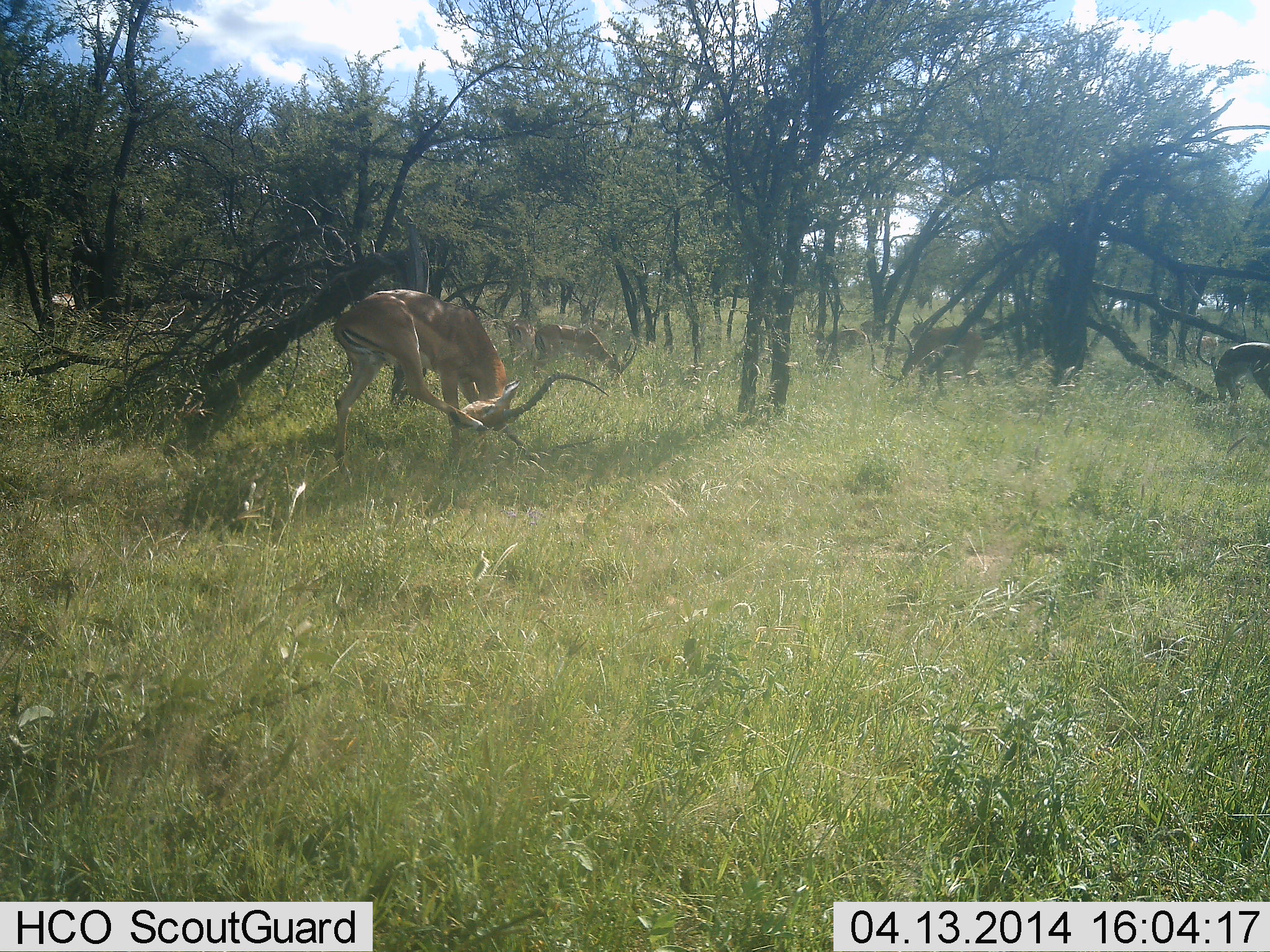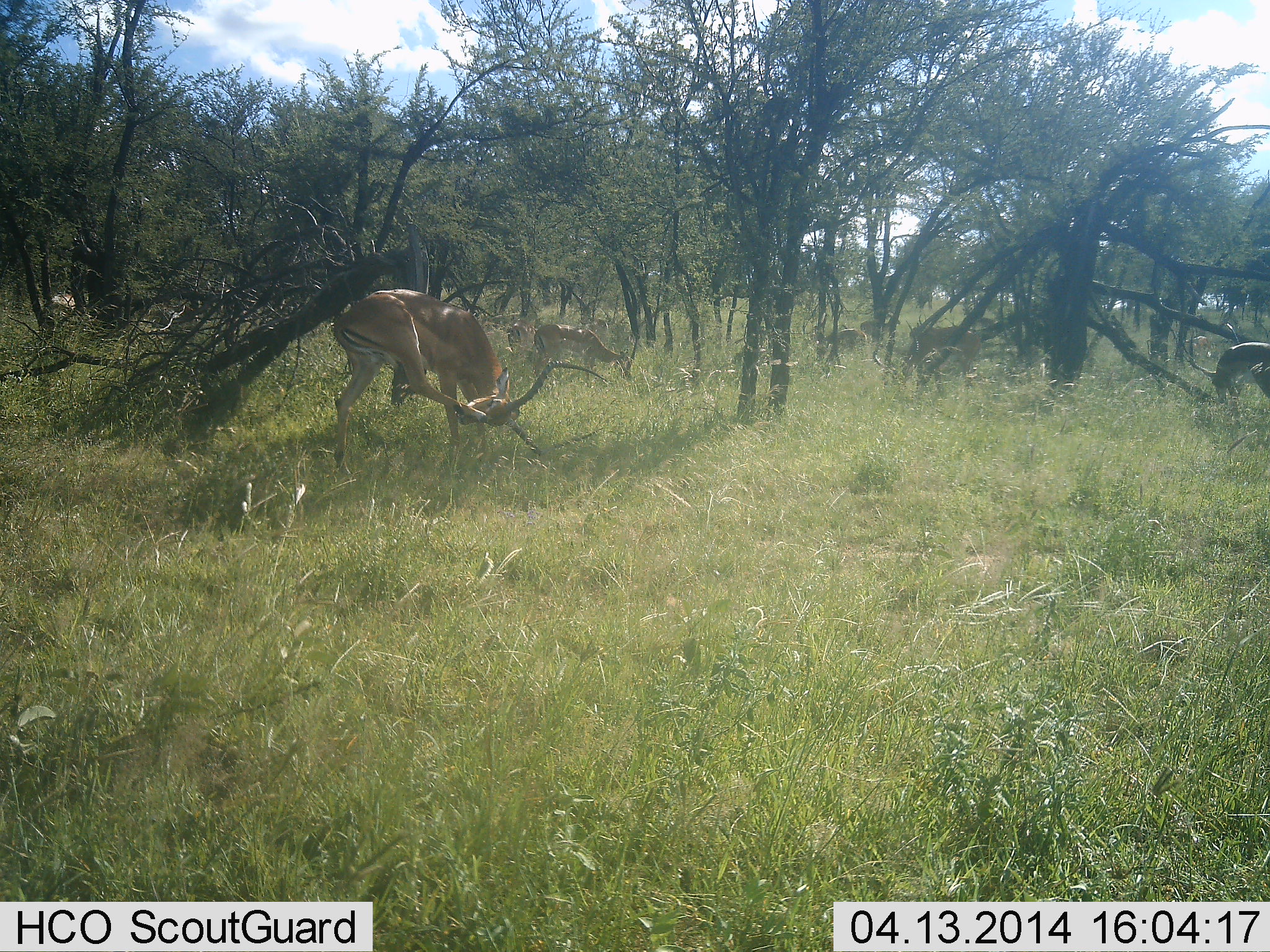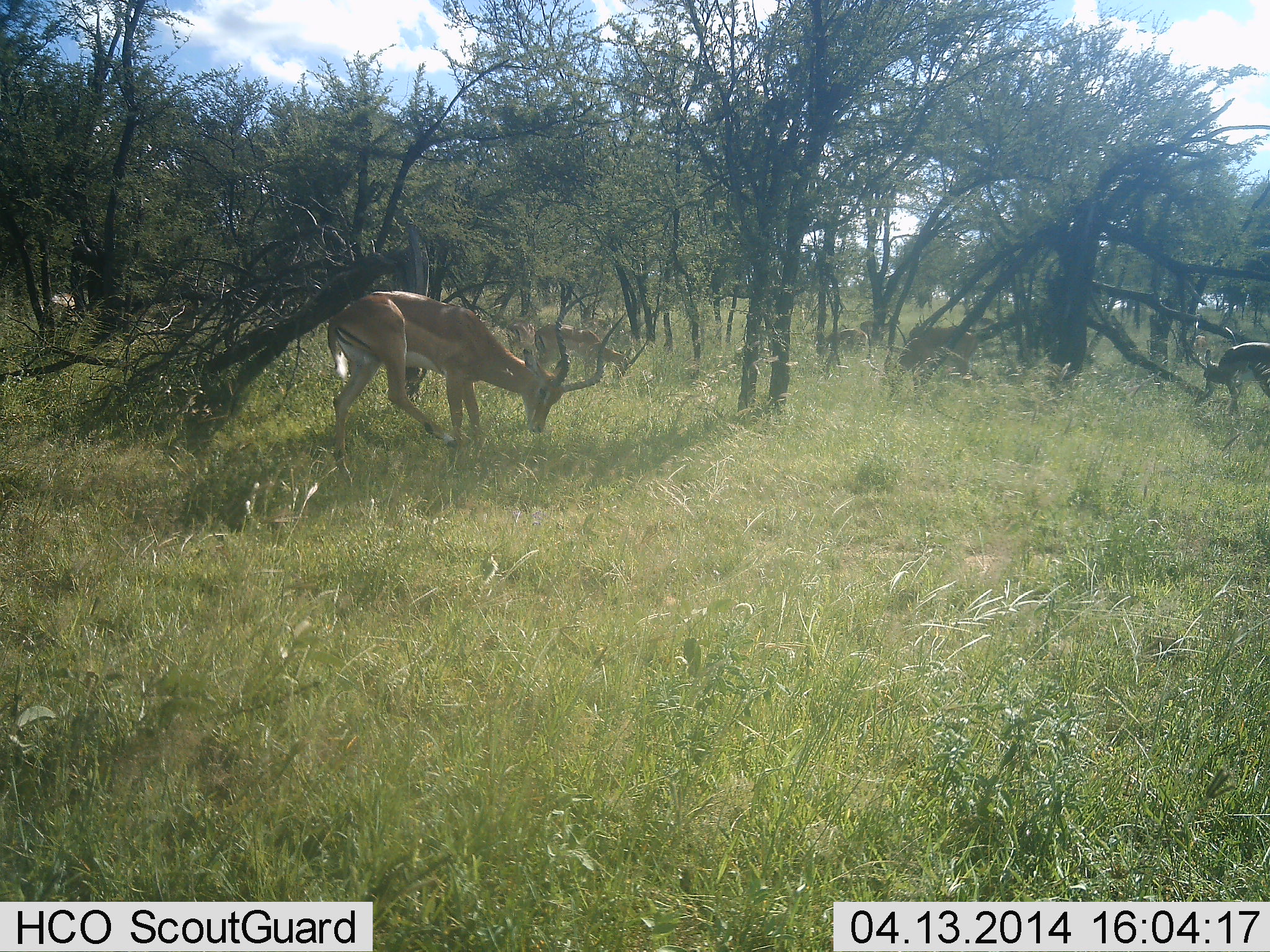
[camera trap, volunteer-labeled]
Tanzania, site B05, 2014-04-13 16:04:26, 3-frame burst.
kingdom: Animalia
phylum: Chordata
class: Mammalia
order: Artiodactyla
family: Bovidae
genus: Aepyceros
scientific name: Aepyceros melampus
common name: impala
Impala (Aepyceros melampus), count 6. Behavior (volunteer vote fractions): standing 60%, resting 0%, moving 20%, interacting 0%. Young present (vote fraction): 0%. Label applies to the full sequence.